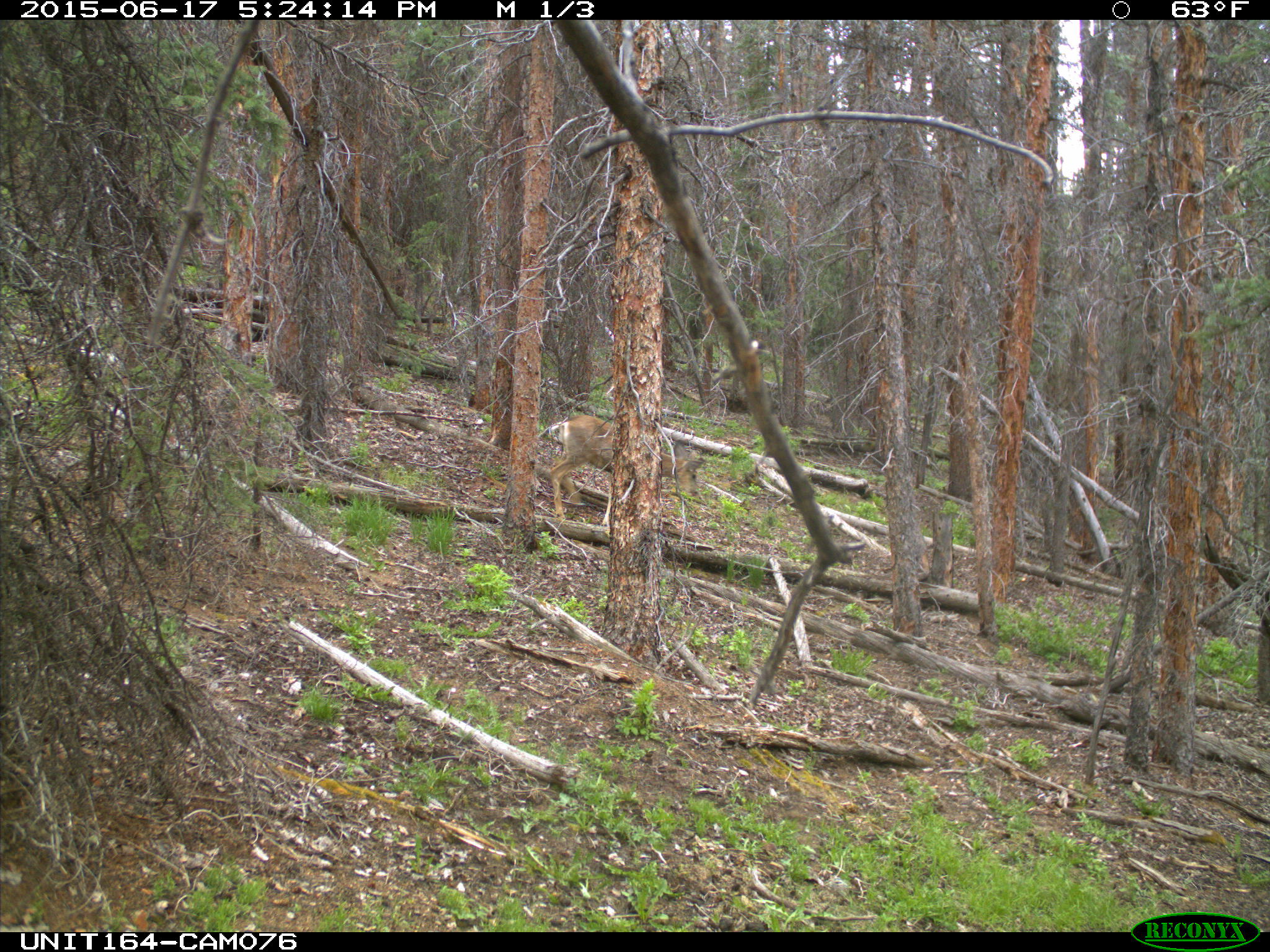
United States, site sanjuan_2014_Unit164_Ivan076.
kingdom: Animalia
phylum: Chordata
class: Mammalia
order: Artiodactyla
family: Cervidae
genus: Odocoileus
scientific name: Odocoileus hemionus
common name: mule deer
Odocoileus hemionus (mule deer).